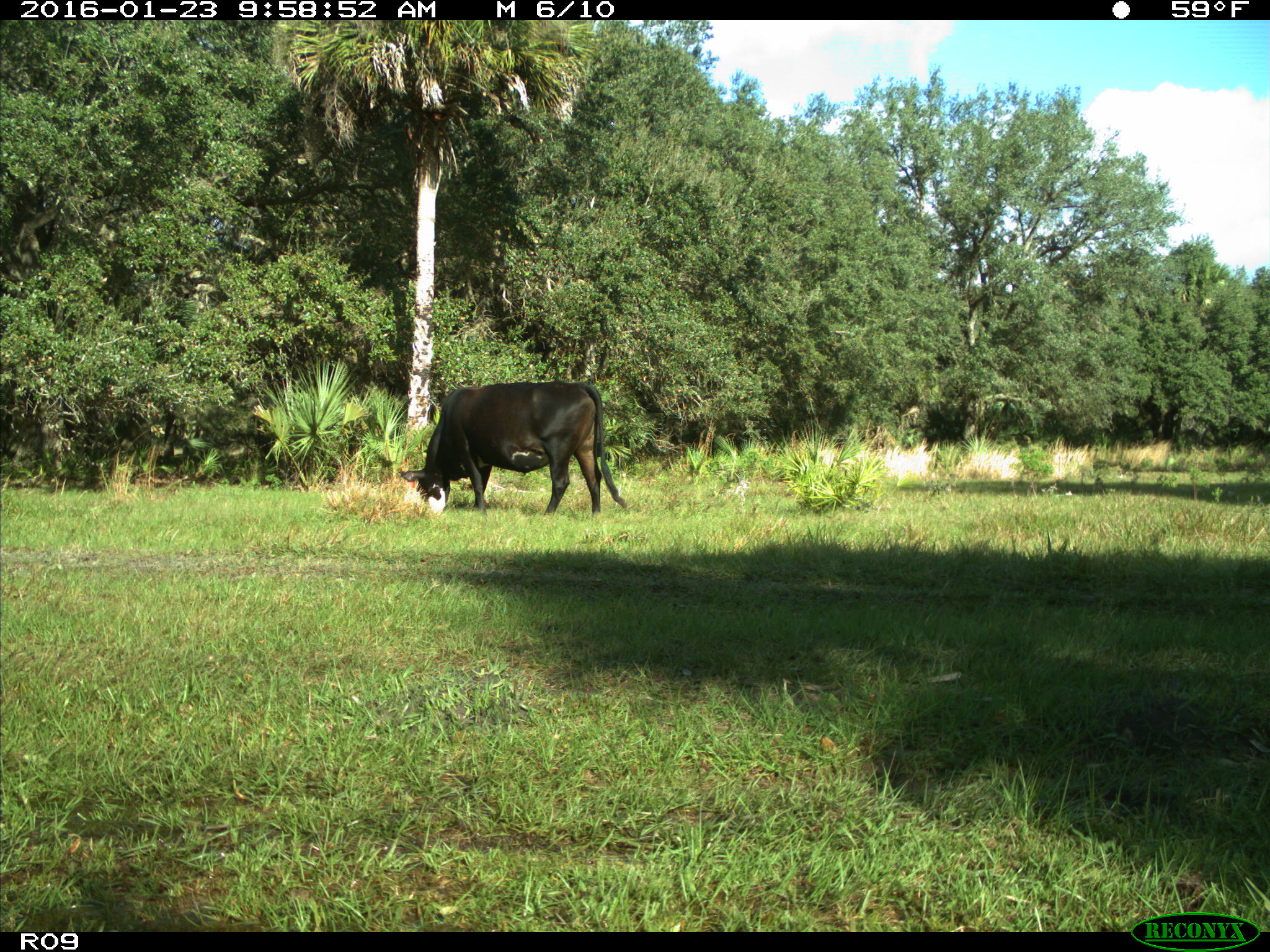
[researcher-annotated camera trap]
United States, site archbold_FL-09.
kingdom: Animalia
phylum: Chordata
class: Mammalia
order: Artiodactyla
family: Bovidae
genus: Bos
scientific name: Bos taurus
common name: domestic cow